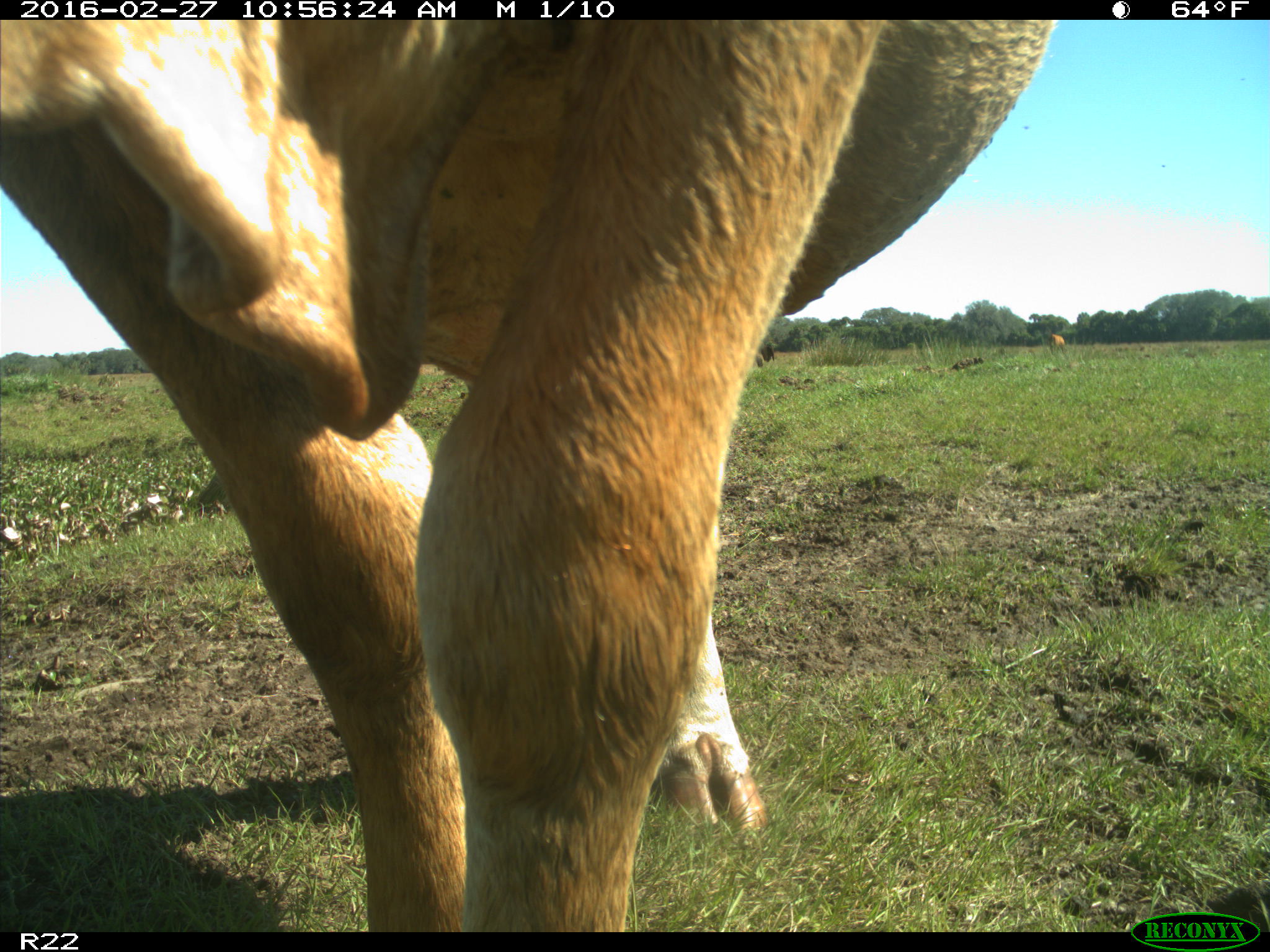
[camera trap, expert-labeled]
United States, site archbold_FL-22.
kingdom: Animalia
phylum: Chordata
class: Mammalia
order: Artiodactyla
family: Bovidae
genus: Bos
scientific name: Bos taurus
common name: domestic cow